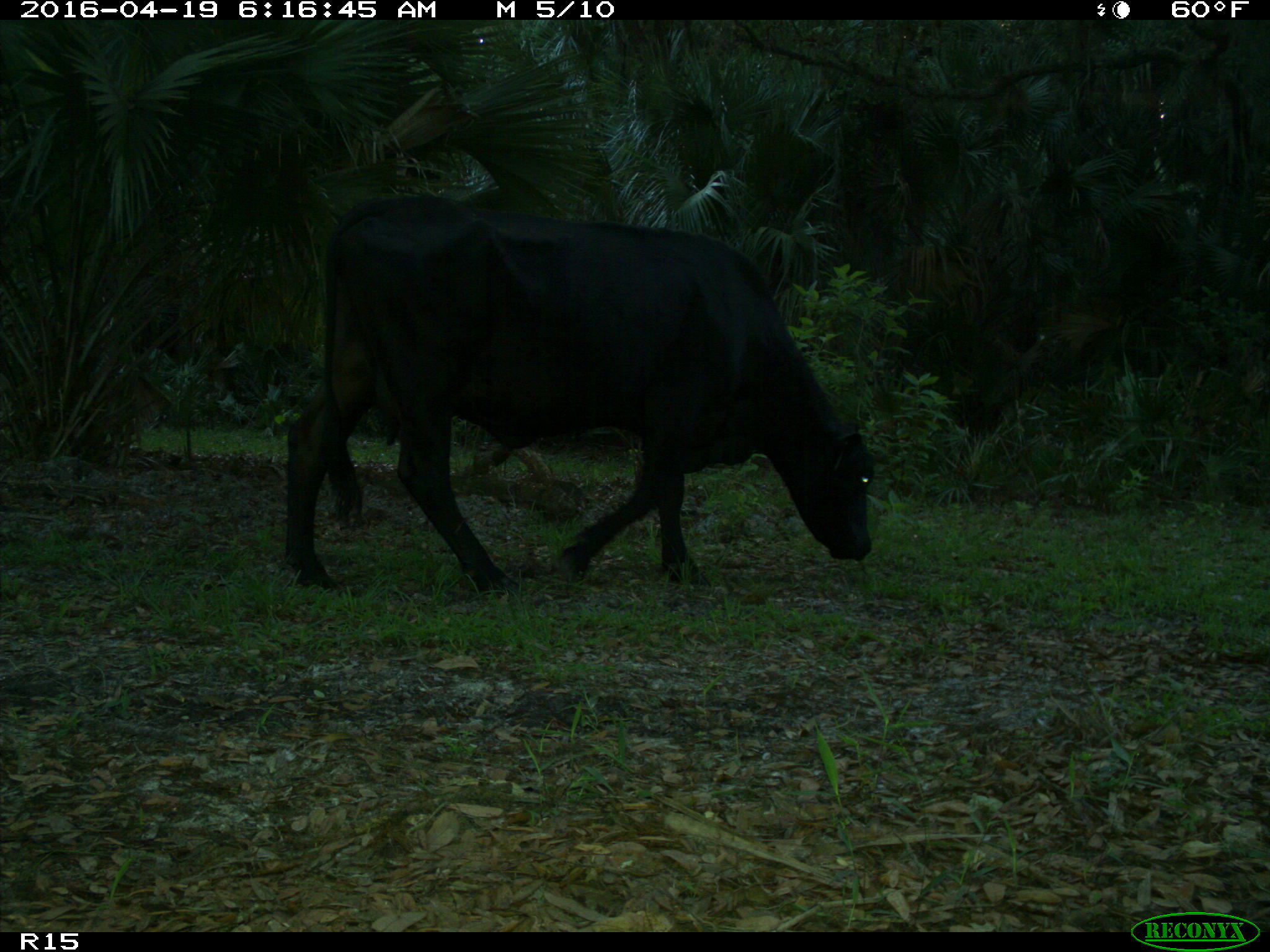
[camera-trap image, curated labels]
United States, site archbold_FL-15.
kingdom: Animalia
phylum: Chordata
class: Mammalia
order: Artiodactyla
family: Bovidae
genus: Bos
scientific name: Bos taurus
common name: domestic cow